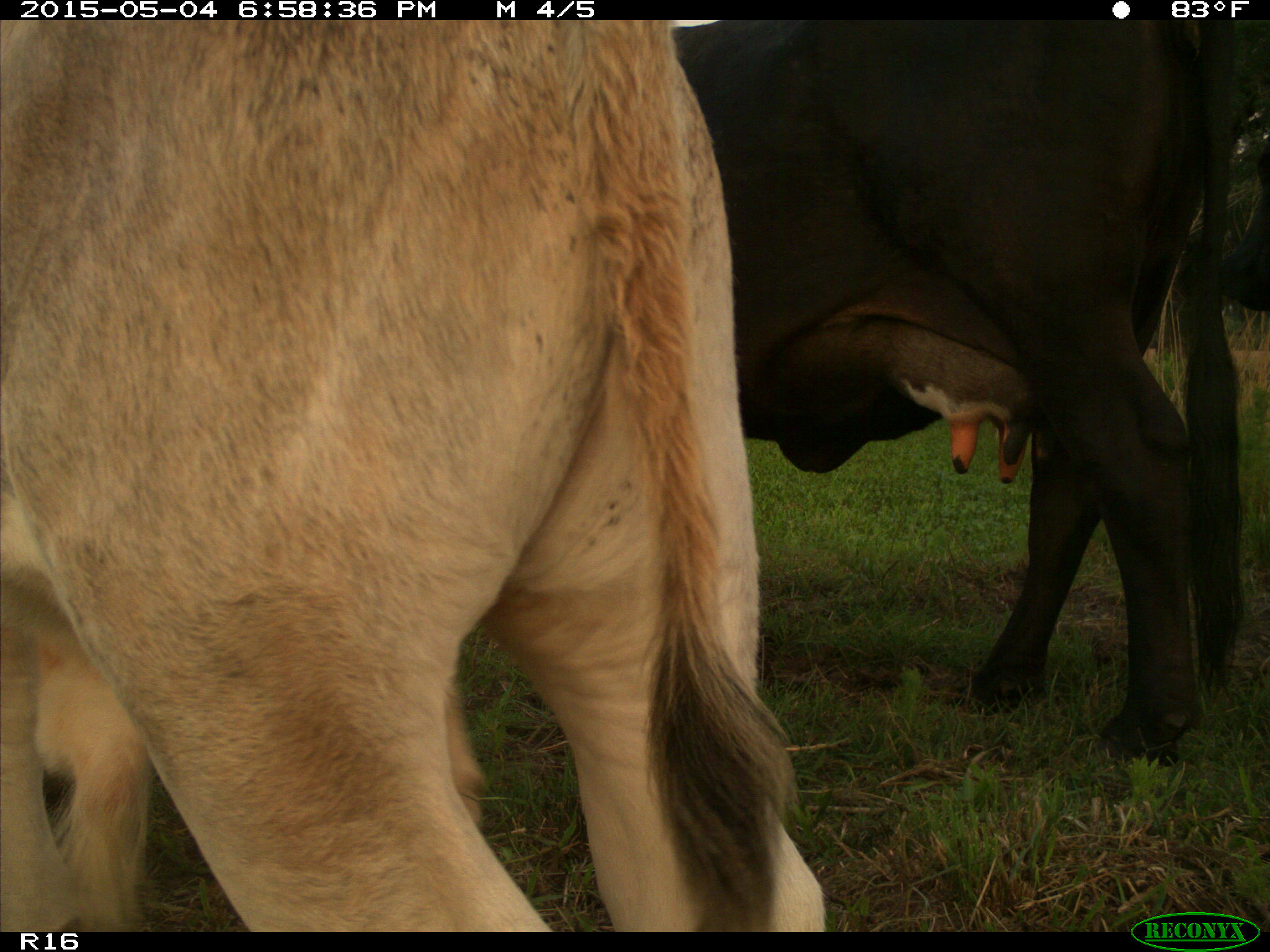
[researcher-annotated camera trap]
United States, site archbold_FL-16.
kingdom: Animalia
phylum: Chordata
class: Mammalia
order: Artiodactyla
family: Bovidae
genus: Bos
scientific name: Bos taurus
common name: domestic cow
Bos taurus (domestic cow).